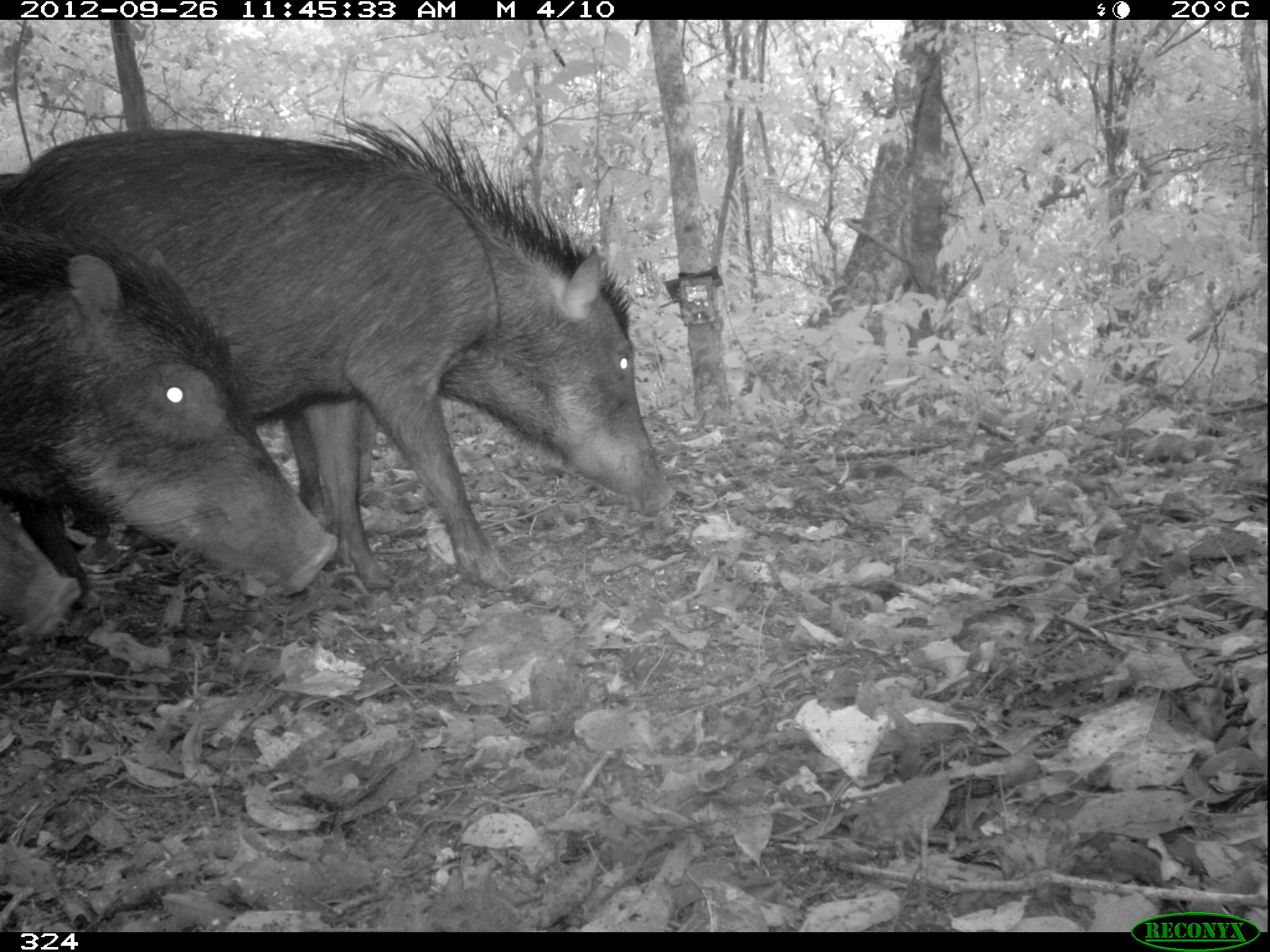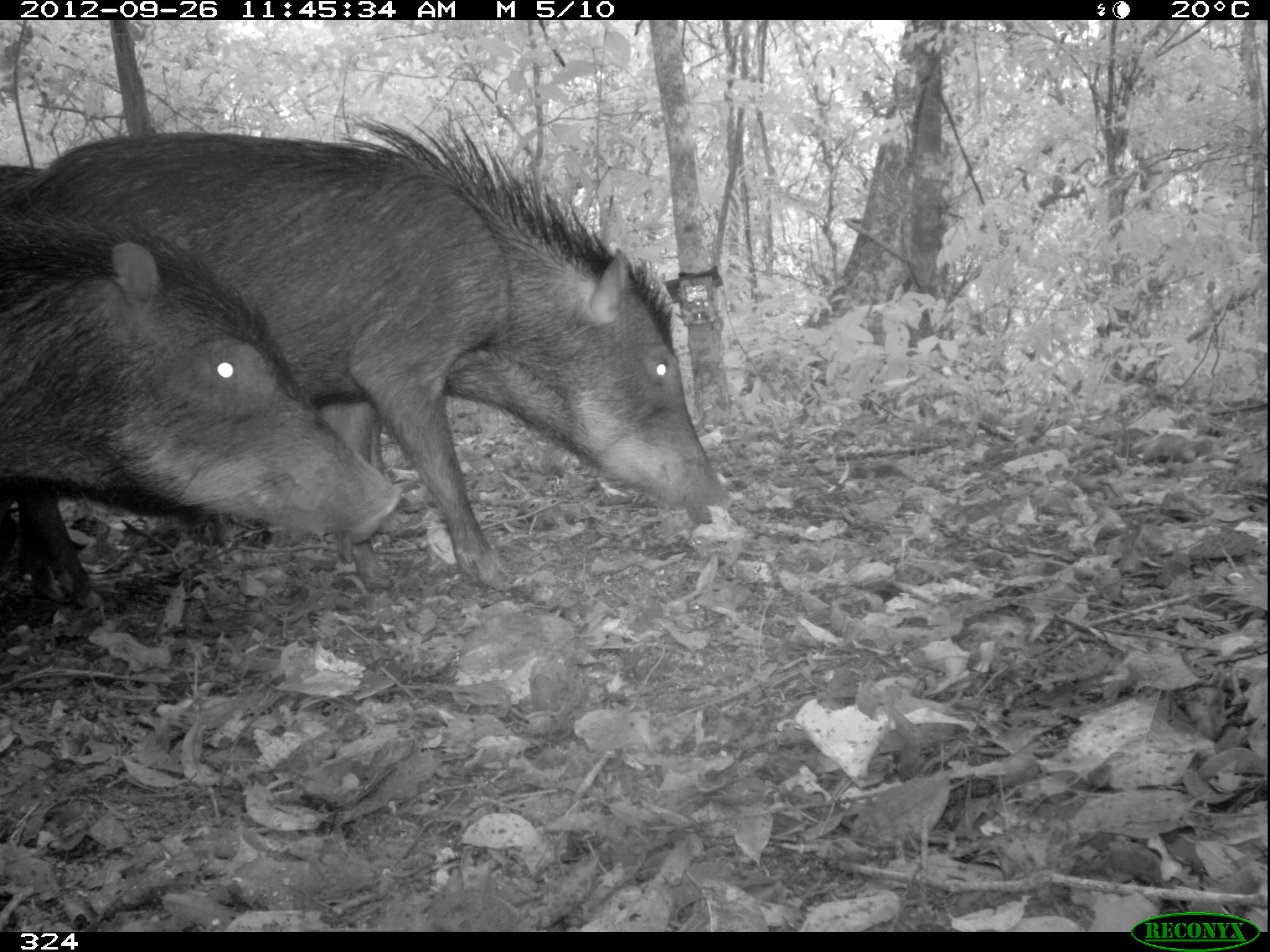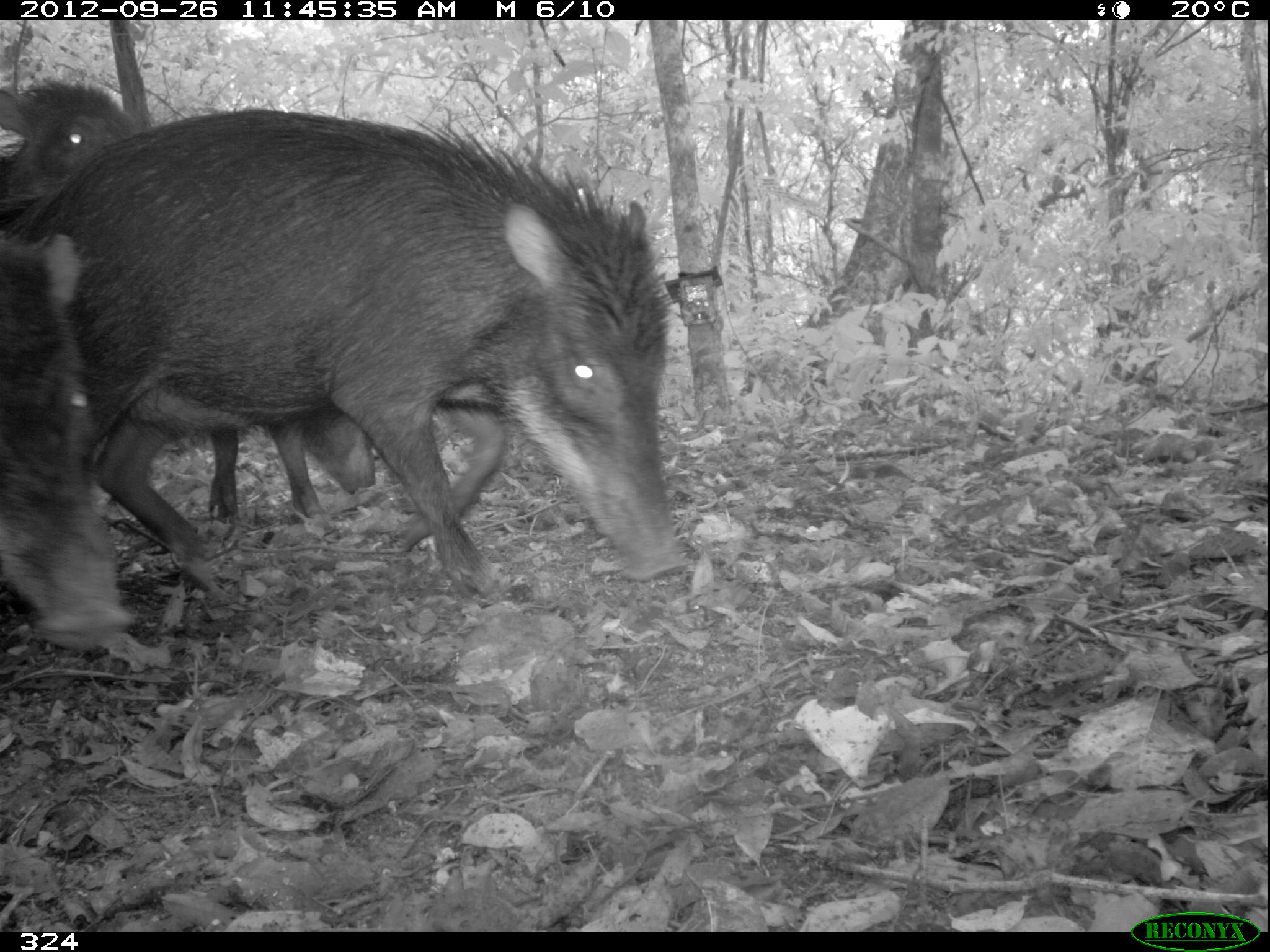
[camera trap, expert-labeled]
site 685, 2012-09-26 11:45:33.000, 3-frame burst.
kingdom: Animalia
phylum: Chordata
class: Mammalia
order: Artiodactyla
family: Tayassuidae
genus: Tayassu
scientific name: Tayassu pecari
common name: white-lipped peccary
Tayassu pecari (white-lipped peccary).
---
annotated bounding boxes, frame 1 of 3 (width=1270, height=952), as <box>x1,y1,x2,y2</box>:
tayassu pecari: <box>0,113,676,589</box>; <box>0,214,338,599</box>; <box>0,515,82,648</box>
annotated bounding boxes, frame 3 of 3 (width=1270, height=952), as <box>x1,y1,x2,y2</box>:
tayassu pecari: <box>67,109,690,592</box>; <box>0,226,133,649</box>; <box>0,75,142,217</box>; <box>205,402,376,518</box>